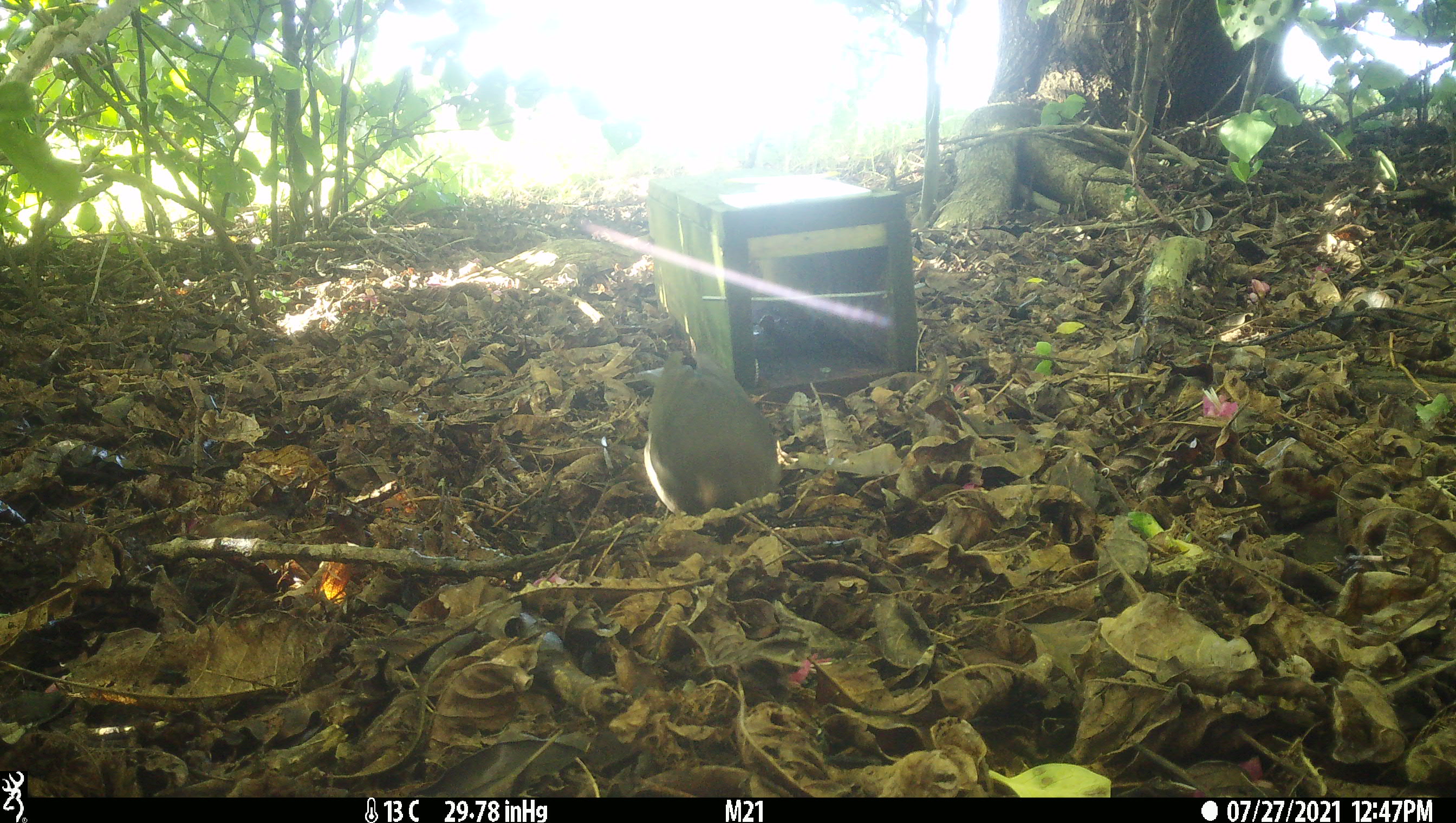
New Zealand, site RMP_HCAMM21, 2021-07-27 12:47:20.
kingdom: Animalia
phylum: Chordata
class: Aves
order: Passeriformes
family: Turdidae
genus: Turdus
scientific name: Turdus merula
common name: eurasian blackbird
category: blackbird